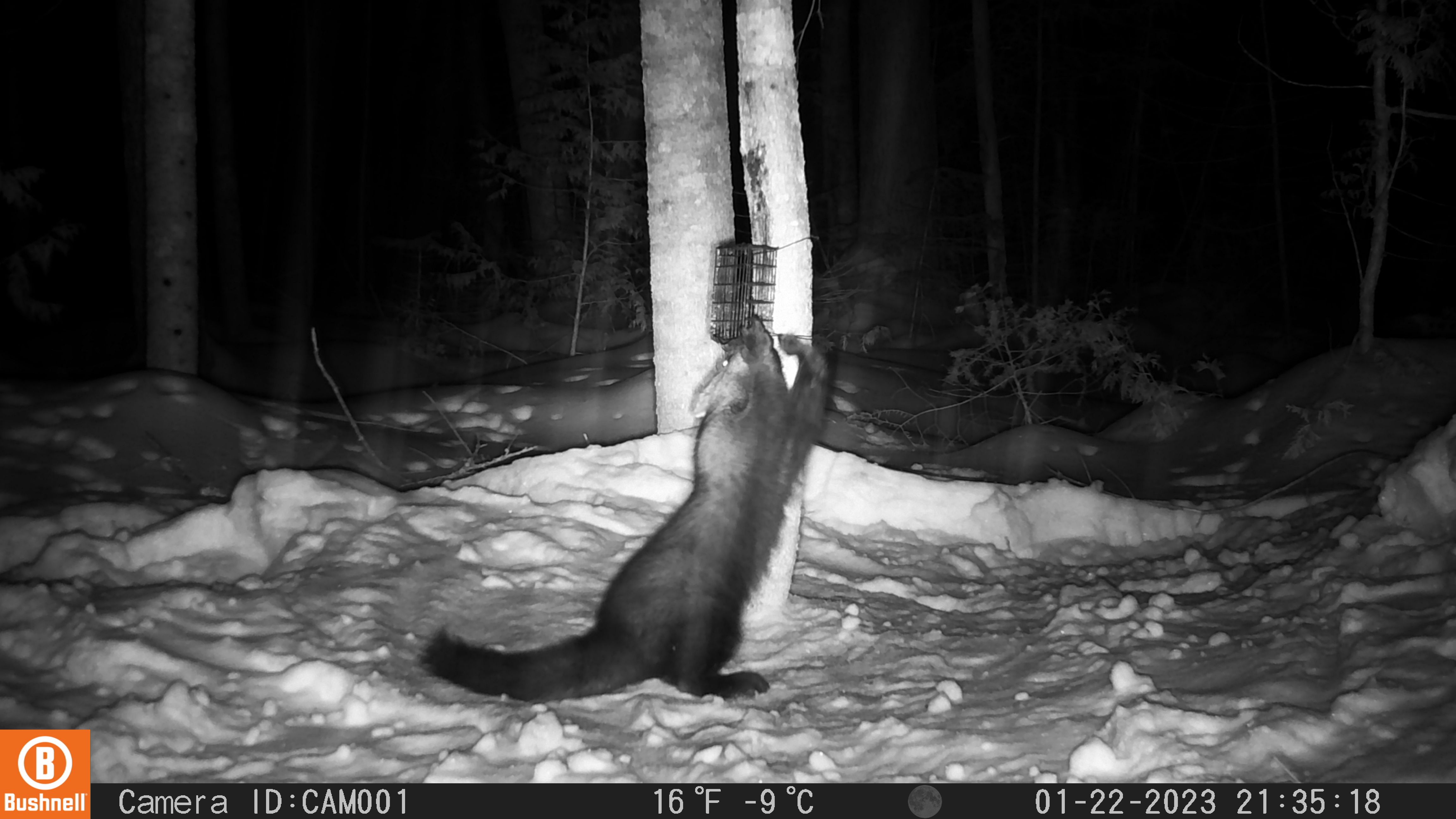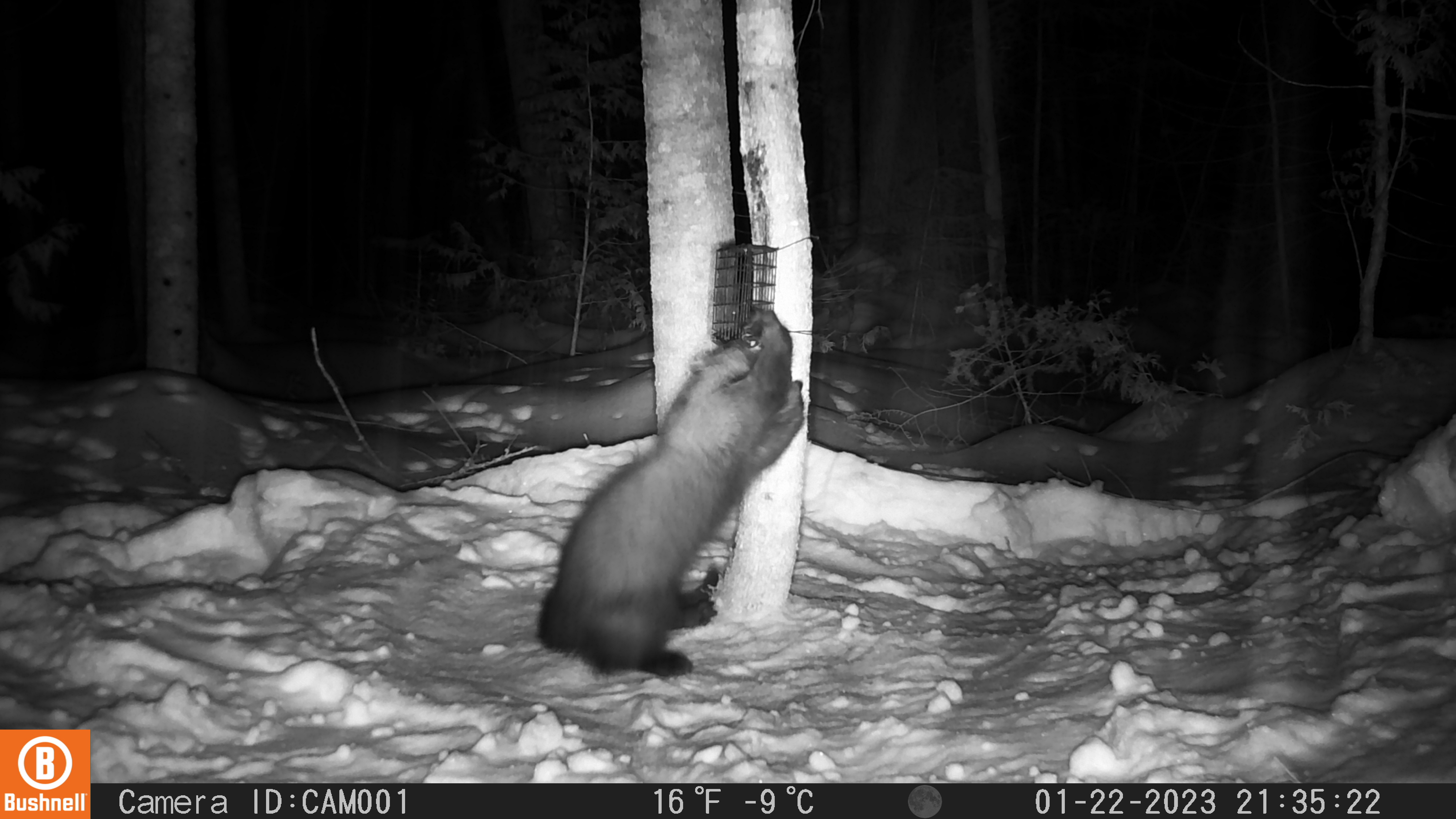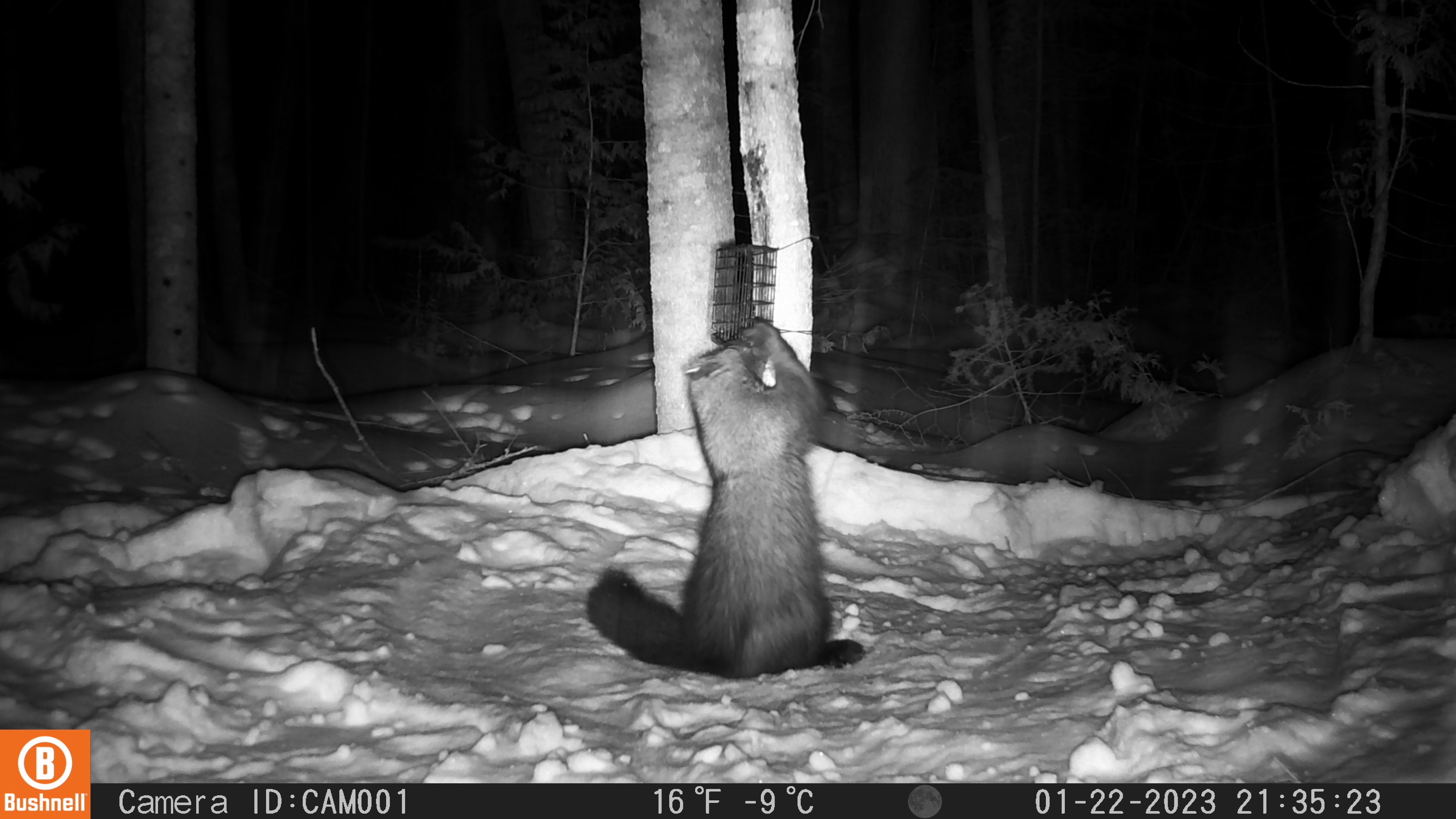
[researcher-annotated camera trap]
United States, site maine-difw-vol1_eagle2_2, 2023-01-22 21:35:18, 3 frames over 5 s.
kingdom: Animalia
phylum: Chordata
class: Mammalia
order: Carnivora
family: Mustelidae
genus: Pekania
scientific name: Pekania pennanti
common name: fisher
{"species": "fisher (Pekania pennanti)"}